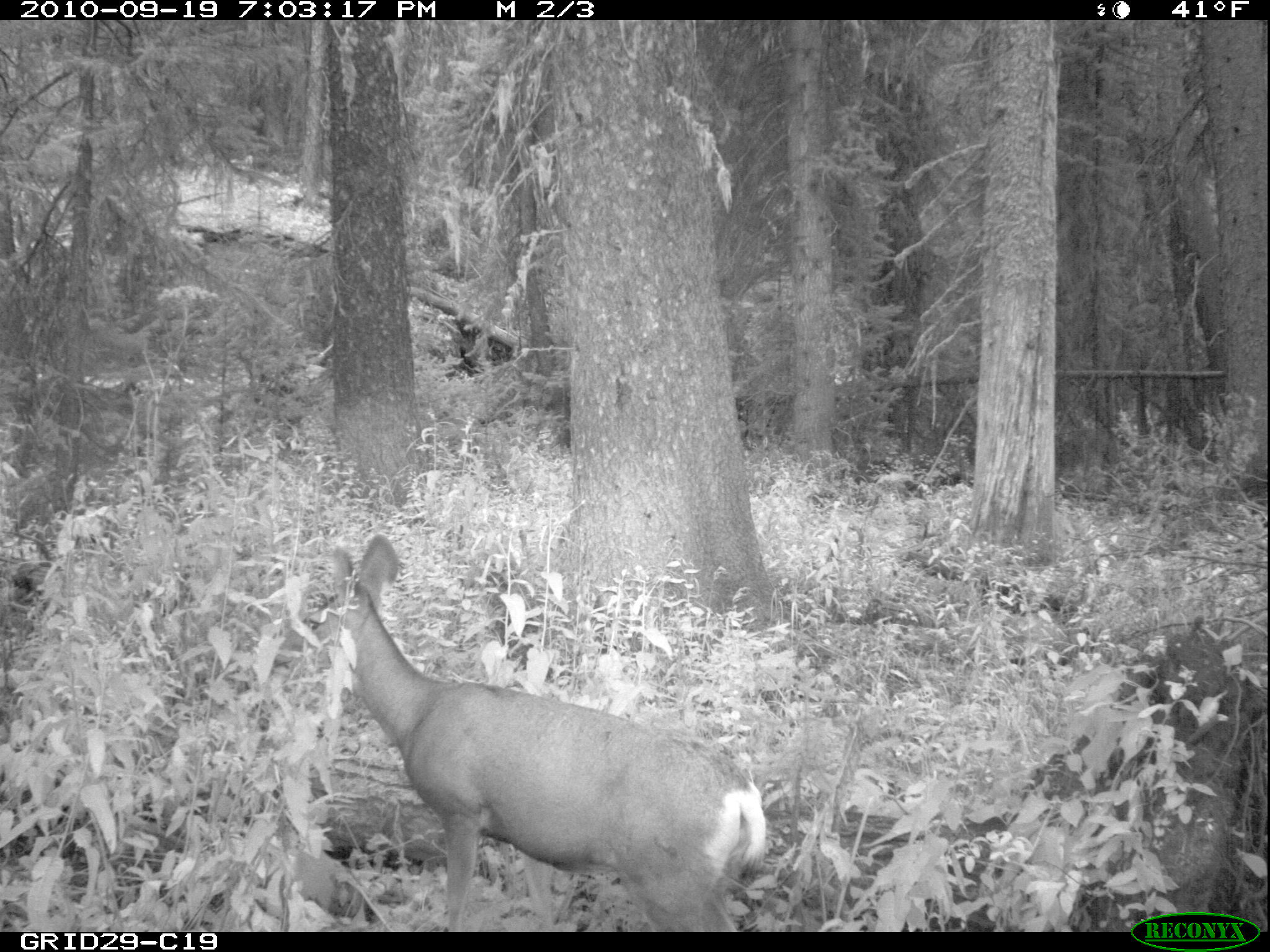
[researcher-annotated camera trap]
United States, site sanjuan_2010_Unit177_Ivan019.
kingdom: Animalia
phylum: Chordata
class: Mammalia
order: Artiodactyla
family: Cervidae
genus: Odocoileus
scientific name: Odocoileus hemionus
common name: mule deer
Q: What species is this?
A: Odocoileus hemionus (mule deer).